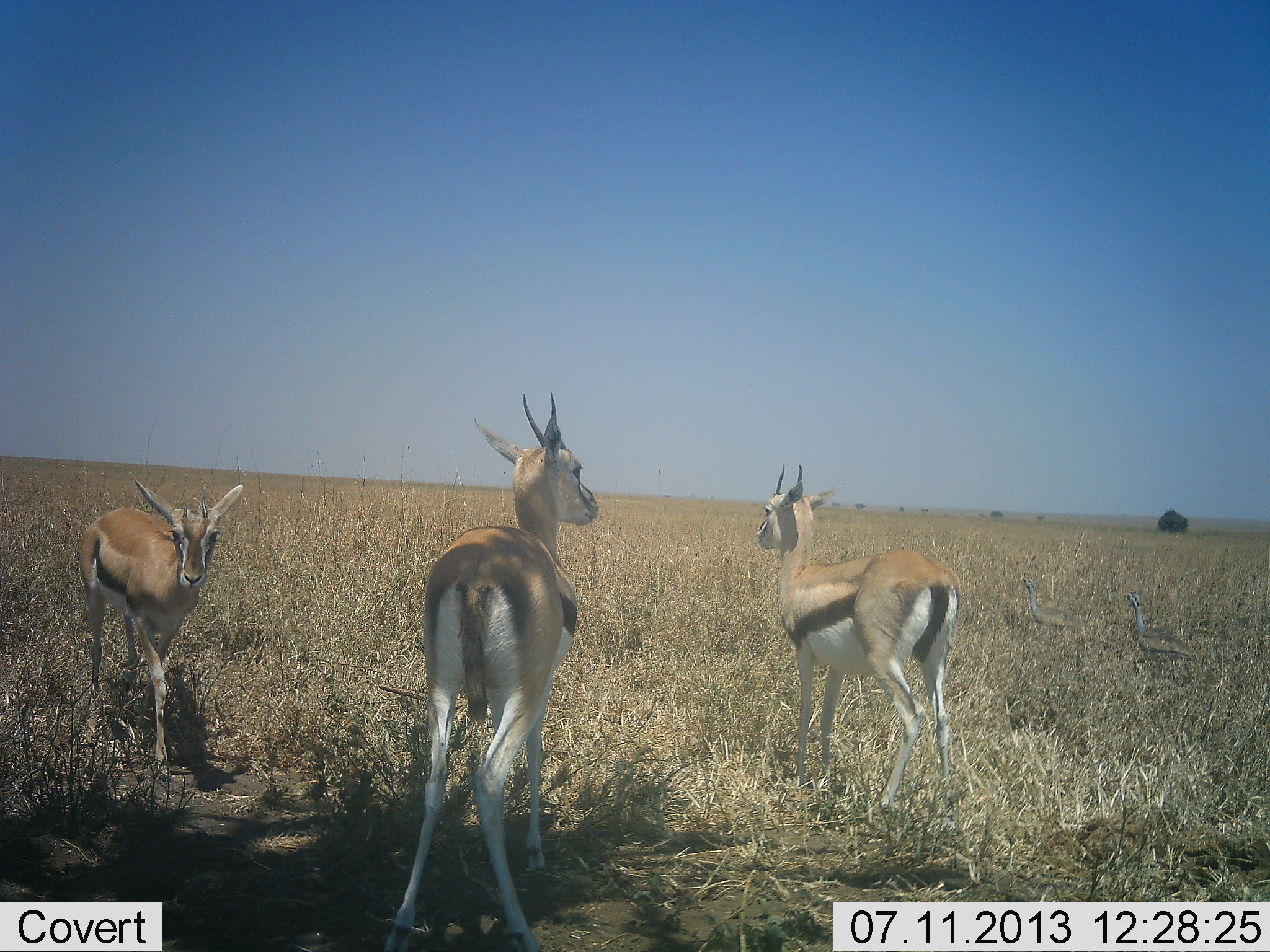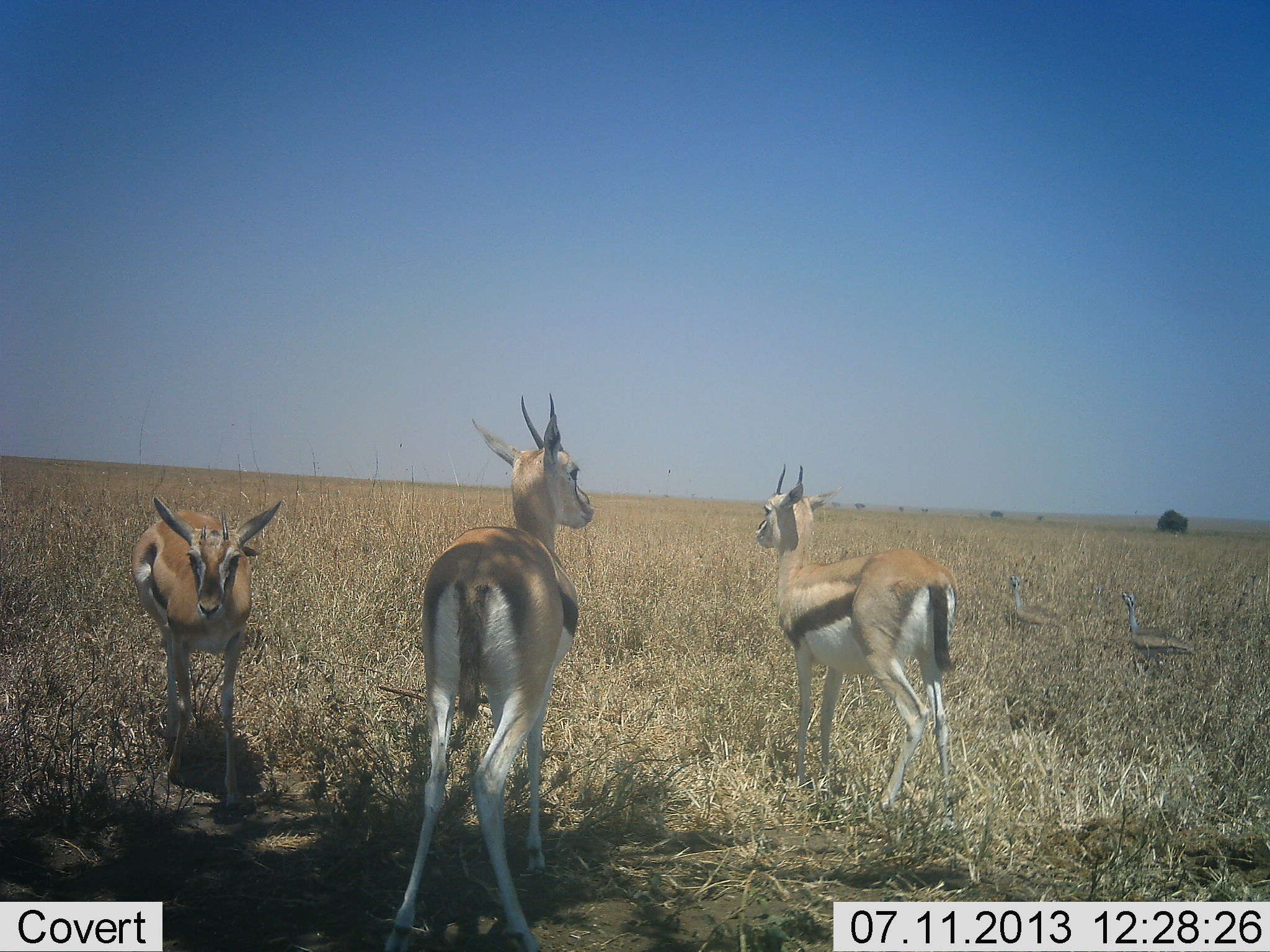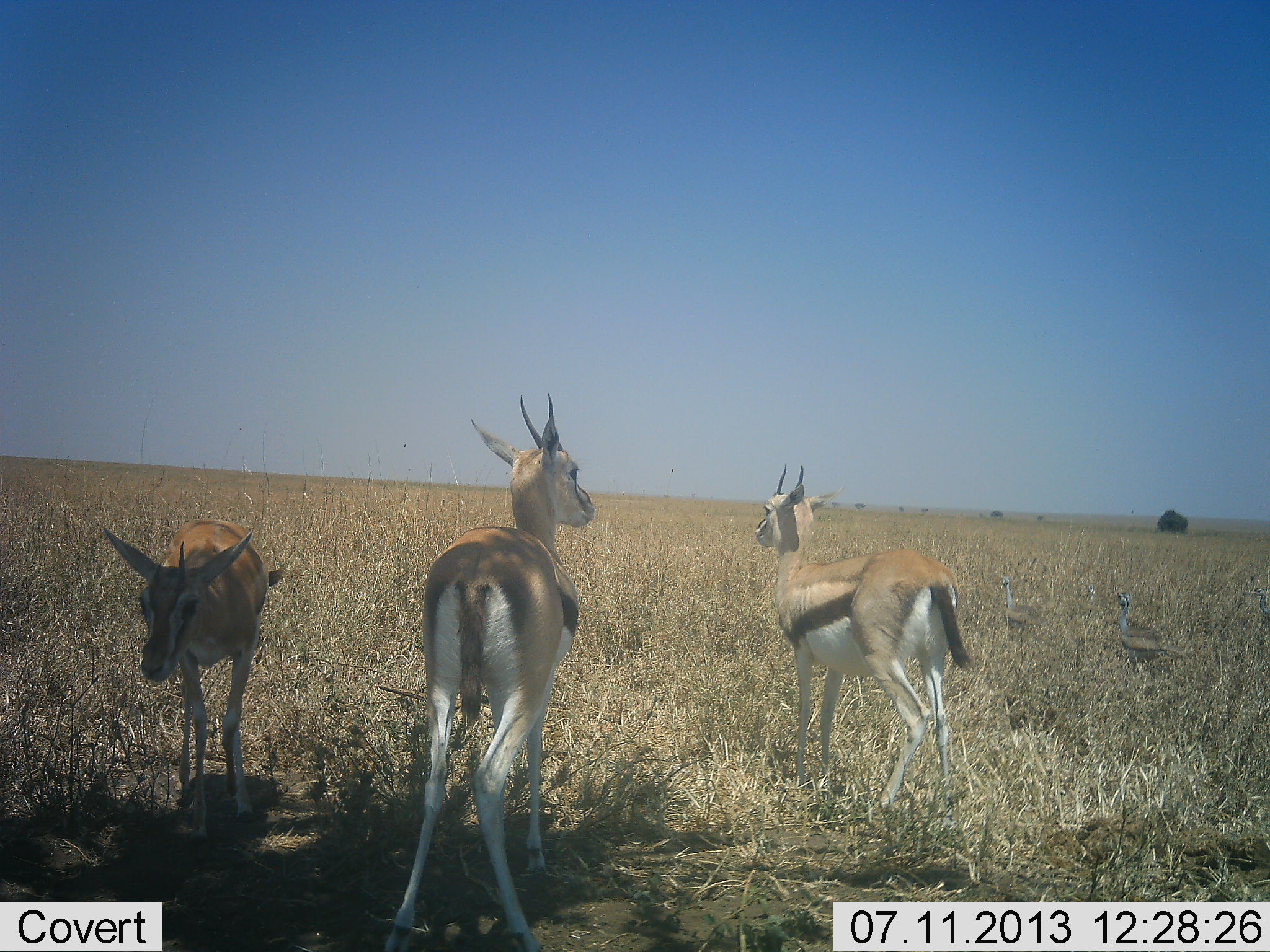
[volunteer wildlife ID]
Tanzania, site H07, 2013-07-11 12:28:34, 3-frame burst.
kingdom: Animalia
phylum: Chordata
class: Mammalia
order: Artiodactyla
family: Bovidae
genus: Eudorcas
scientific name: Eudorcas thomsonii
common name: thomson's gazelle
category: gazellethomsons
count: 3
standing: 100%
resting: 4%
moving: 52%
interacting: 4%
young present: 12%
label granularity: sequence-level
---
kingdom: Animalia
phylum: Chordata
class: Aves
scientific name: Aves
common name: bird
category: otherbird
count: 2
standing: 25%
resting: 0%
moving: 75%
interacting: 0%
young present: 0%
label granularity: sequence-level